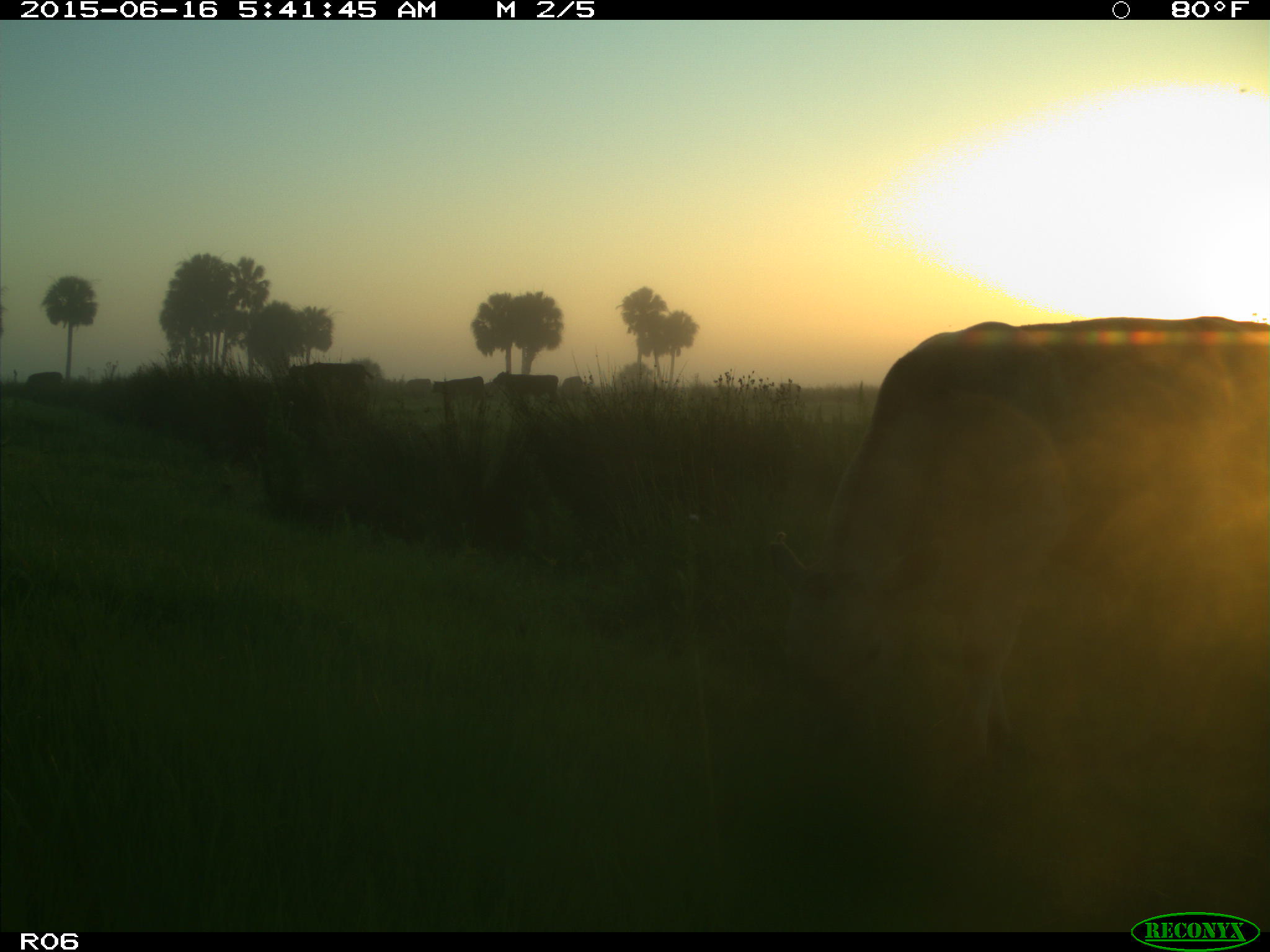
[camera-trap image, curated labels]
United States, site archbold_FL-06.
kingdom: Animalia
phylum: Chordata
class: Mammalia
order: Artiodactyla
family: Bovidae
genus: Bos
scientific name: Bos taurus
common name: domestic cow